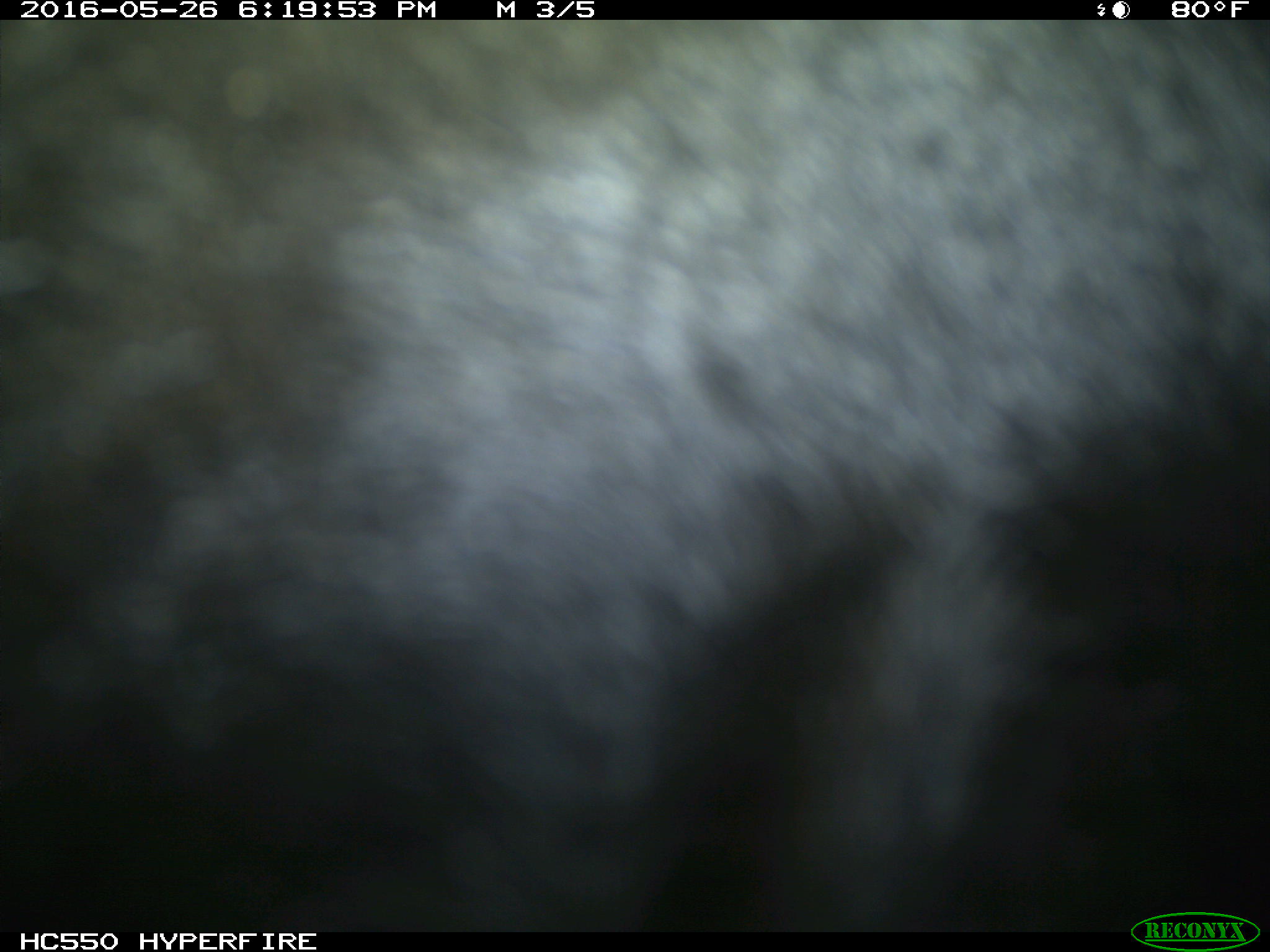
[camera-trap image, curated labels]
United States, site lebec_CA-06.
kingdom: Animalia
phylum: Chordata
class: Mammalia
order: Artiodactyla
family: Bovidae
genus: Bos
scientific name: Bos taurus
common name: domestic cow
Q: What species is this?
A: Bos taurus (domestic cow).